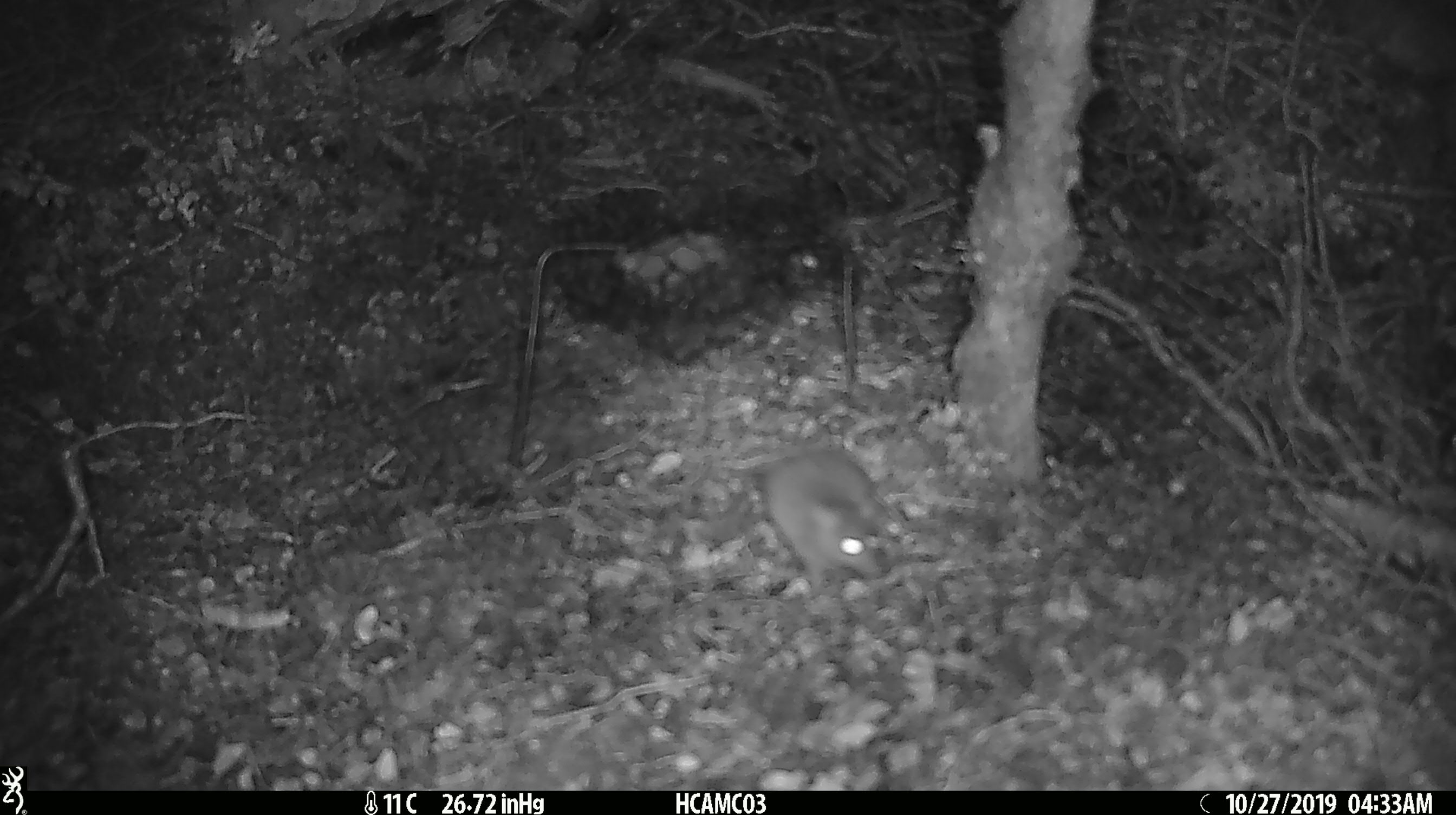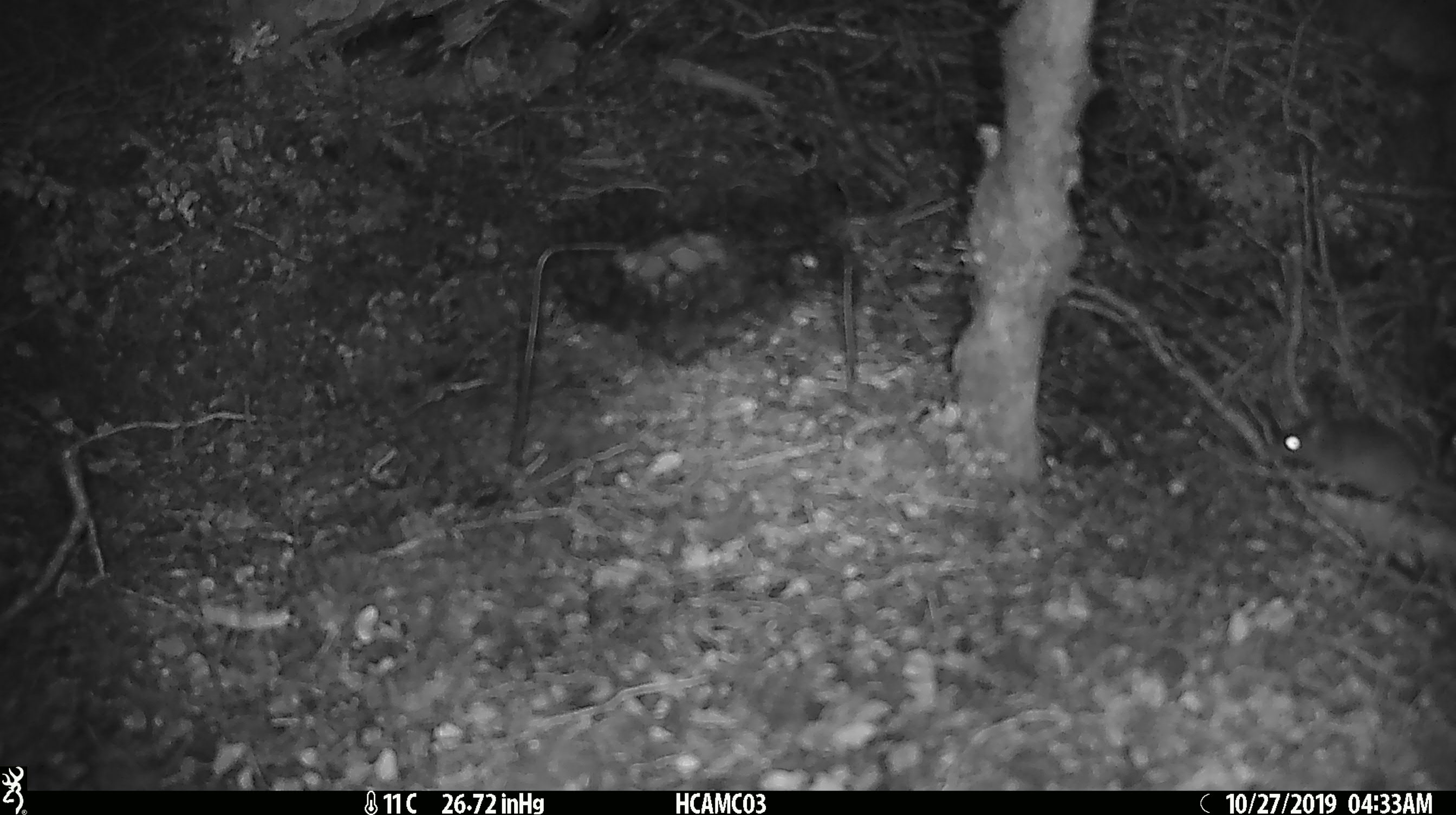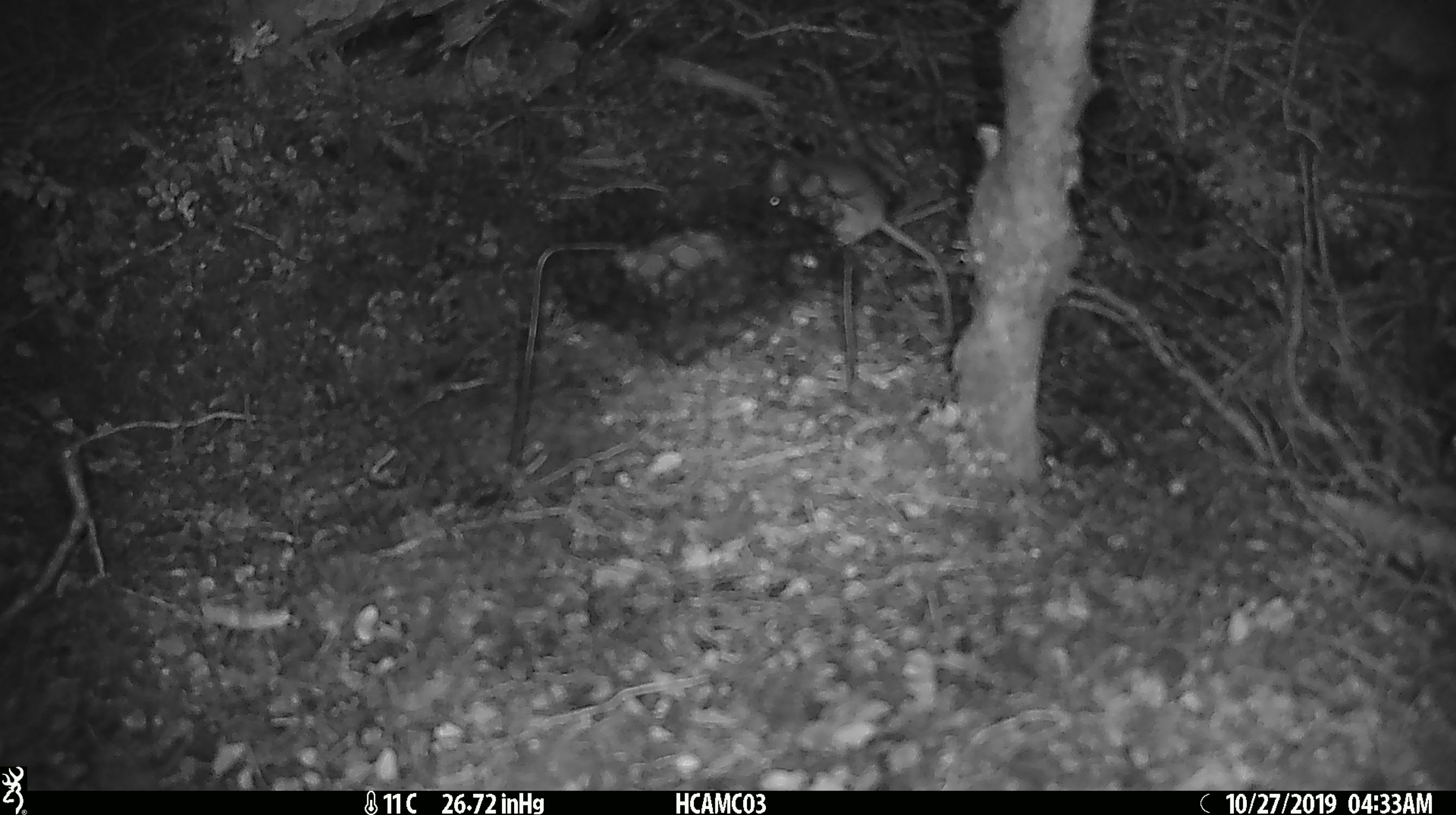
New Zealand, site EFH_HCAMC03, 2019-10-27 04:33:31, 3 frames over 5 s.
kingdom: Animalia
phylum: Chordata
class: Mammalia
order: Rodentia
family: Muridae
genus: Mus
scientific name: Mus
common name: mouse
Mouse (Mus).